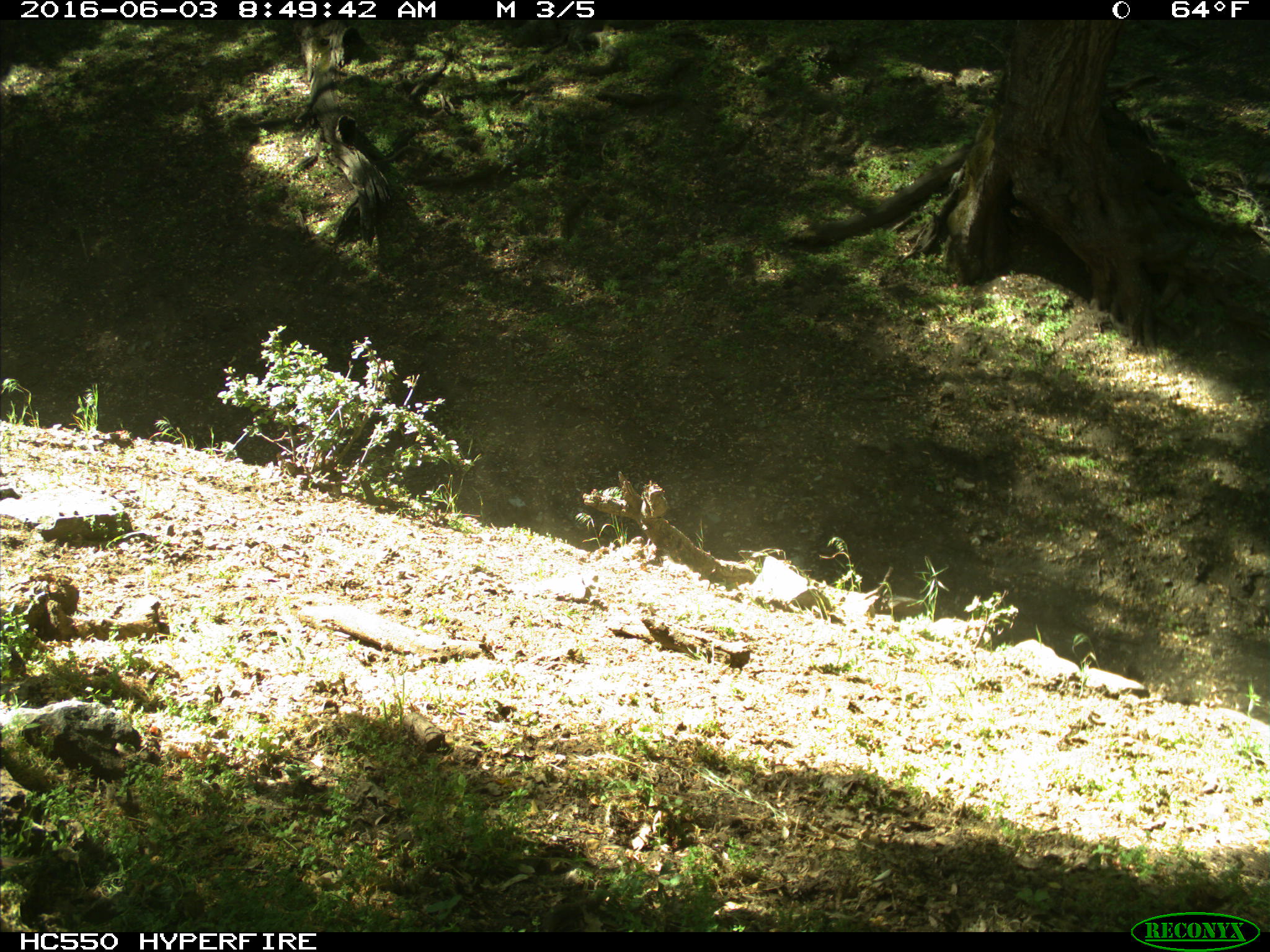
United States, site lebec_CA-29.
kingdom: Animalia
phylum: Chordata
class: Mammalia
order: Artiodactyla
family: Bovidae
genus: Bos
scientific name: Bos taurus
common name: domestic cow